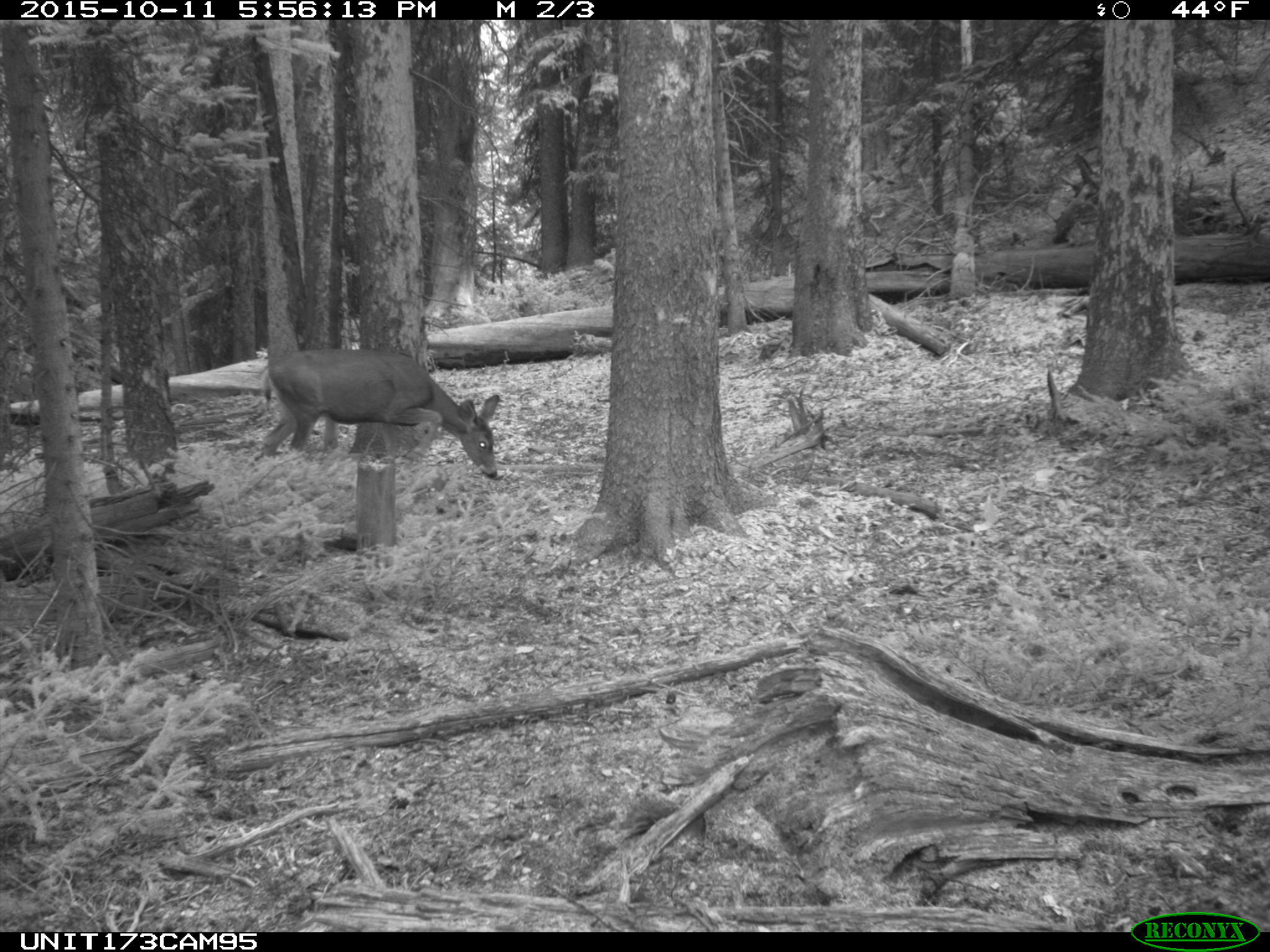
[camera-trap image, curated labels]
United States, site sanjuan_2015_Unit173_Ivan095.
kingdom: Animalia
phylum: Chordata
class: Mammalia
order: Artiodactyla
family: Cervidae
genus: Odocoileus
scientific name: Odocoileus hemionus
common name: mule deer